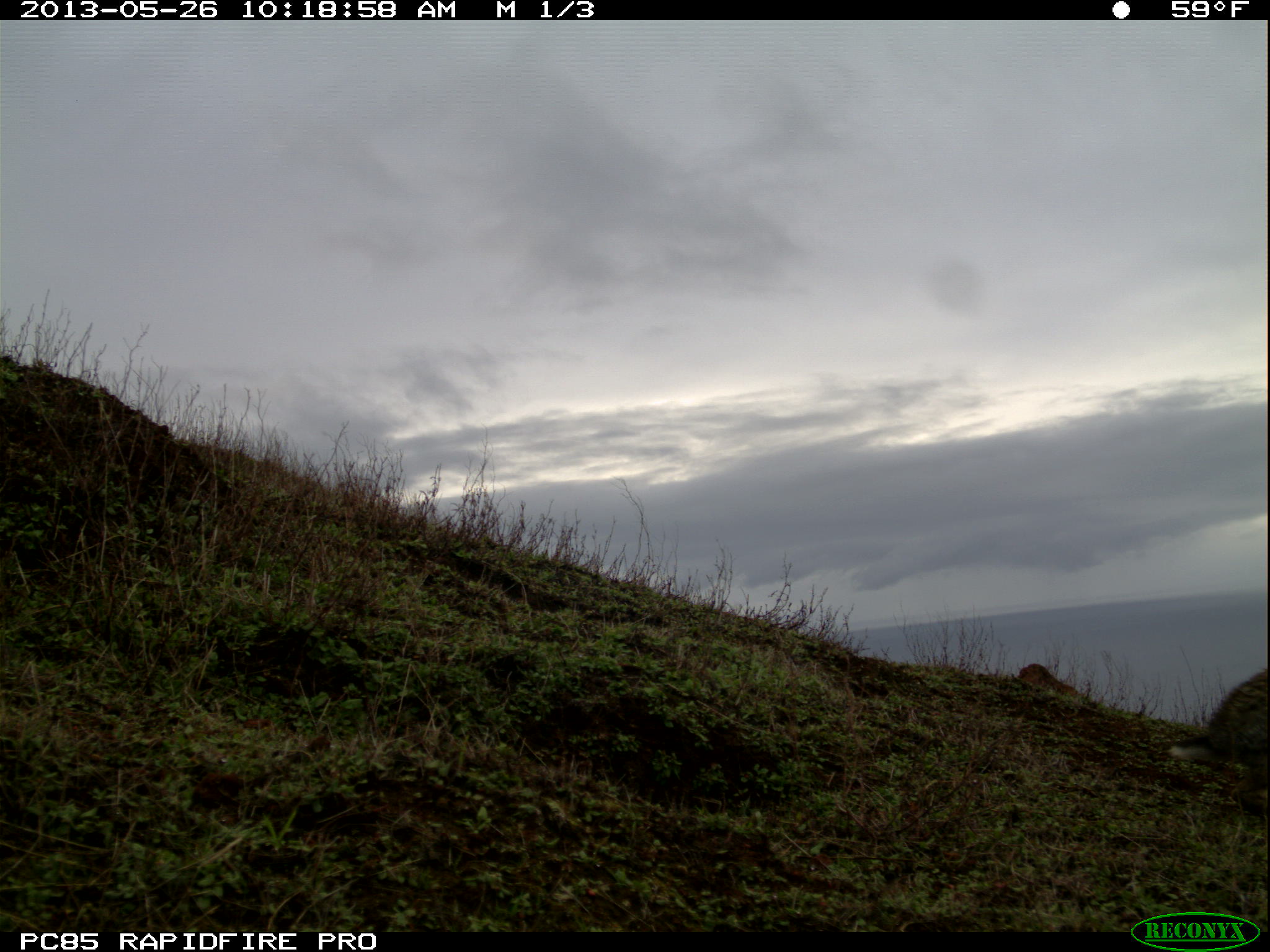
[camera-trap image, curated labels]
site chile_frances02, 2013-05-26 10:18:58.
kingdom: Animalia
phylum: Chordata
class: Mammalia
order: Lagomorpha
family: Leporidae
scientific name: Leporidae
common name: rabbits and hares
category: rabbit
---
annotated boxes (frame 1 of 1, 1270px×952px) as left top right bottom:
rabbit: 1164 652 1268 822